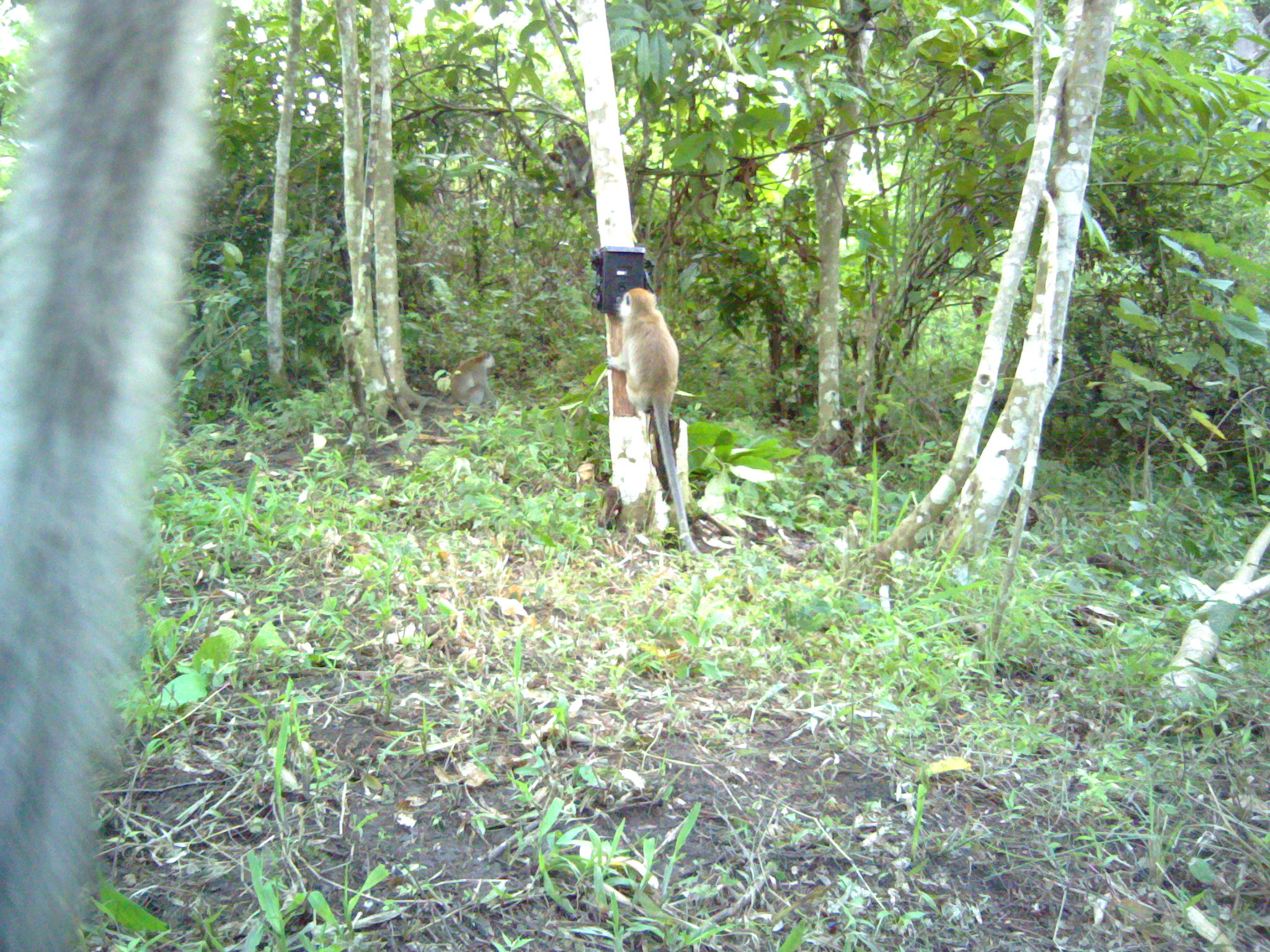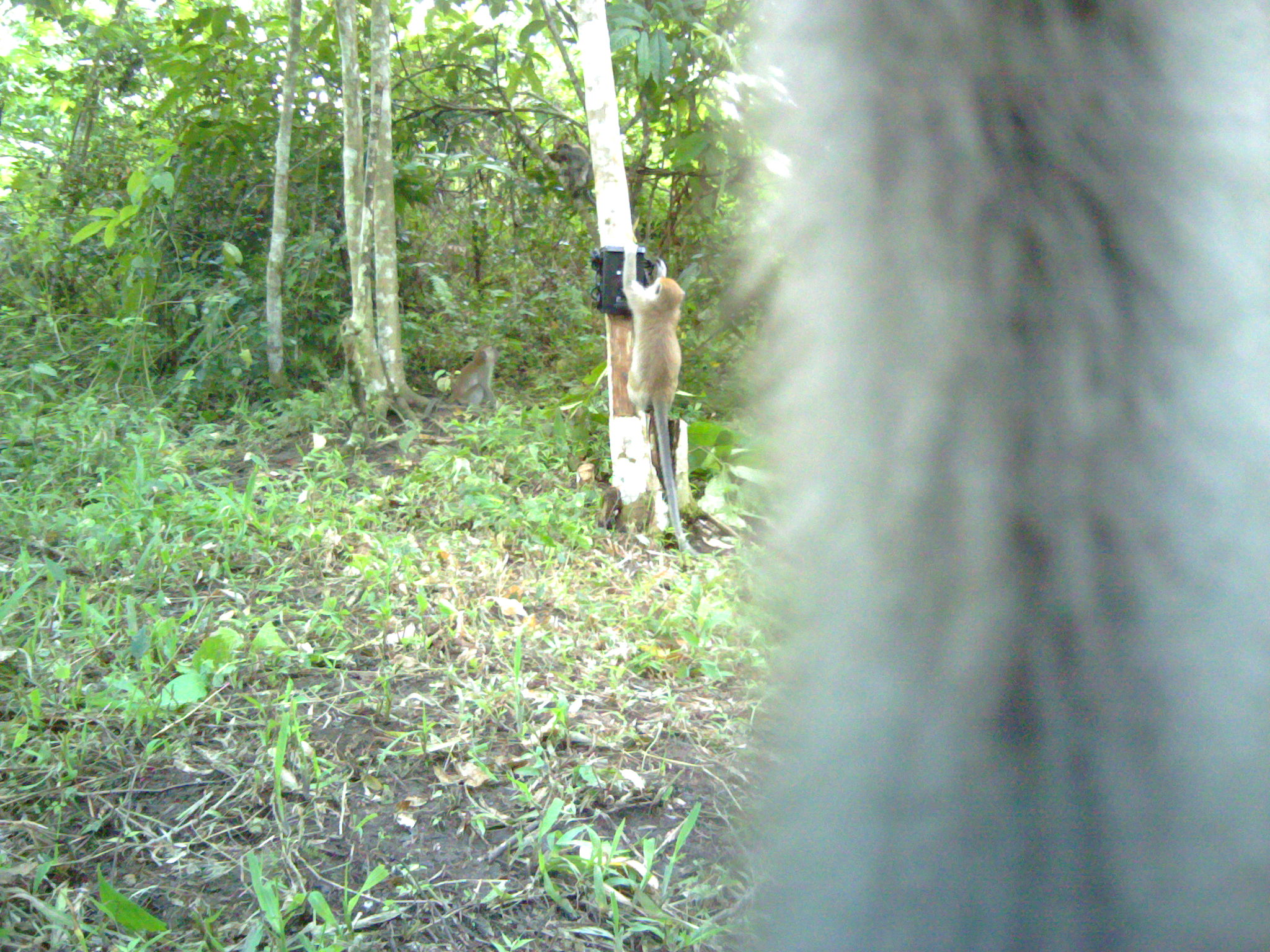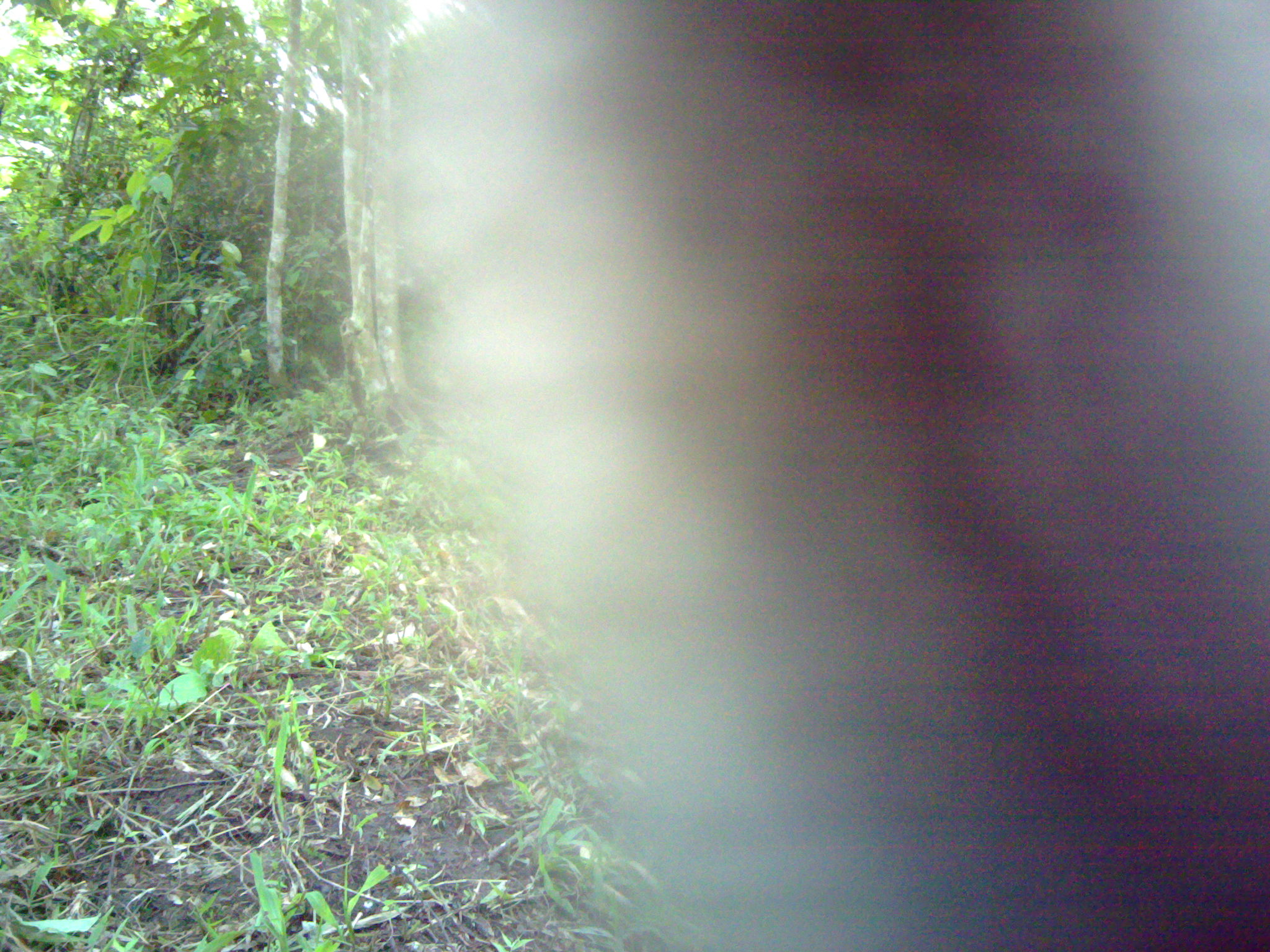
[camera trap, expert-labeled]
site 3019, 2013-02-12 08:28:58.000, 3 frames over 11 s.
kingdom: Animalia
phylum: Chordata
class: Mammalia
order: Primates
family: Cercopithecidae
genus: Macaca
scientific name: Macaca fascicularis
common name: crab-eating macaque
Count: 3.